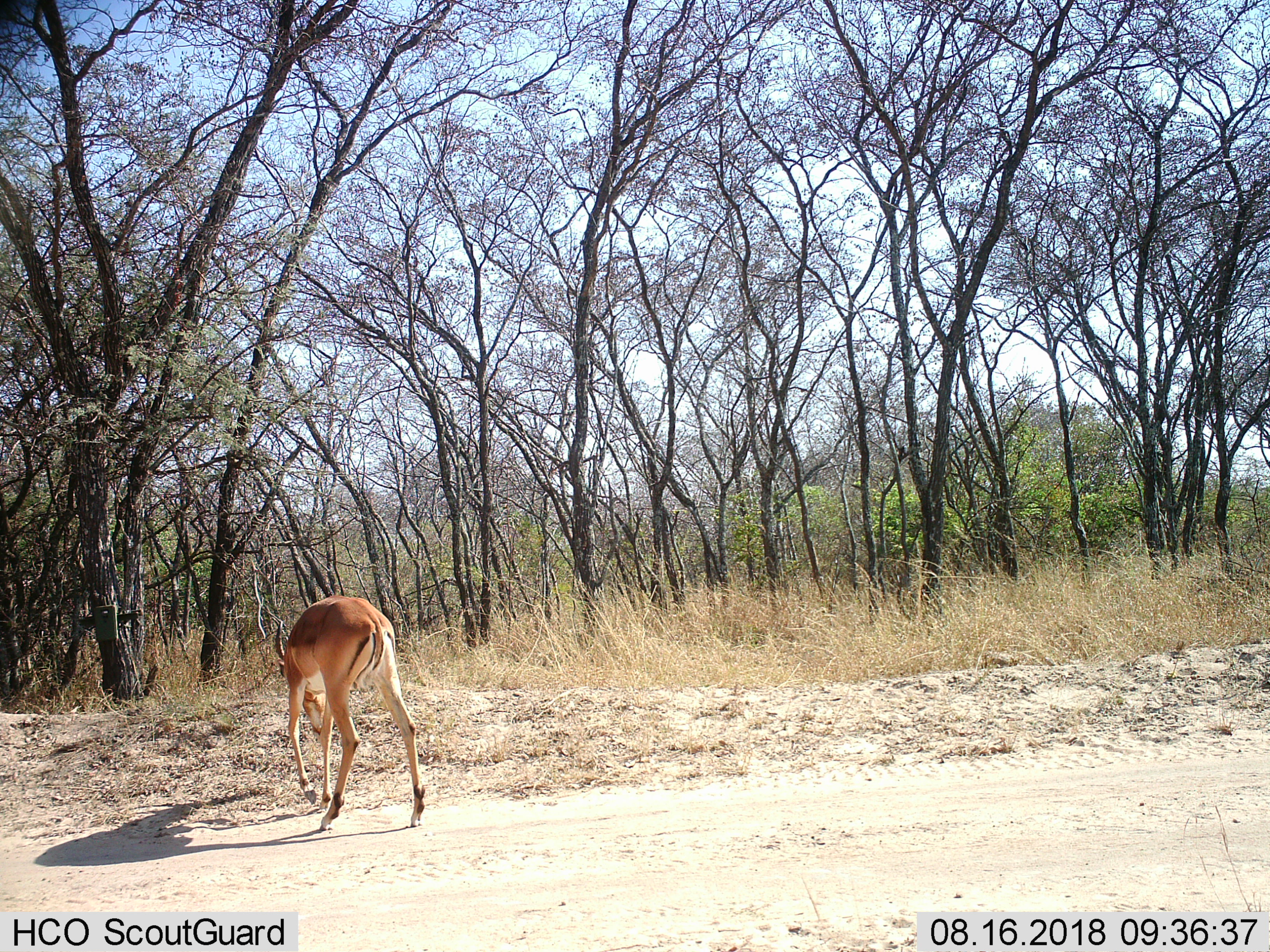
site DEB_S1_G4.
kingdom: Animalia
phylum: Chordata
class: Mammalia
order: Artiodactyla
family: Bovidae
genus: Aepyceros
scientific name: Aepyceros melampus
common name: impala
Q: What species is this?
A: Impala (Aepyceros melampus).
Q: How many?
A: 1.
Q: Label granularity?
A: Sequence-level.